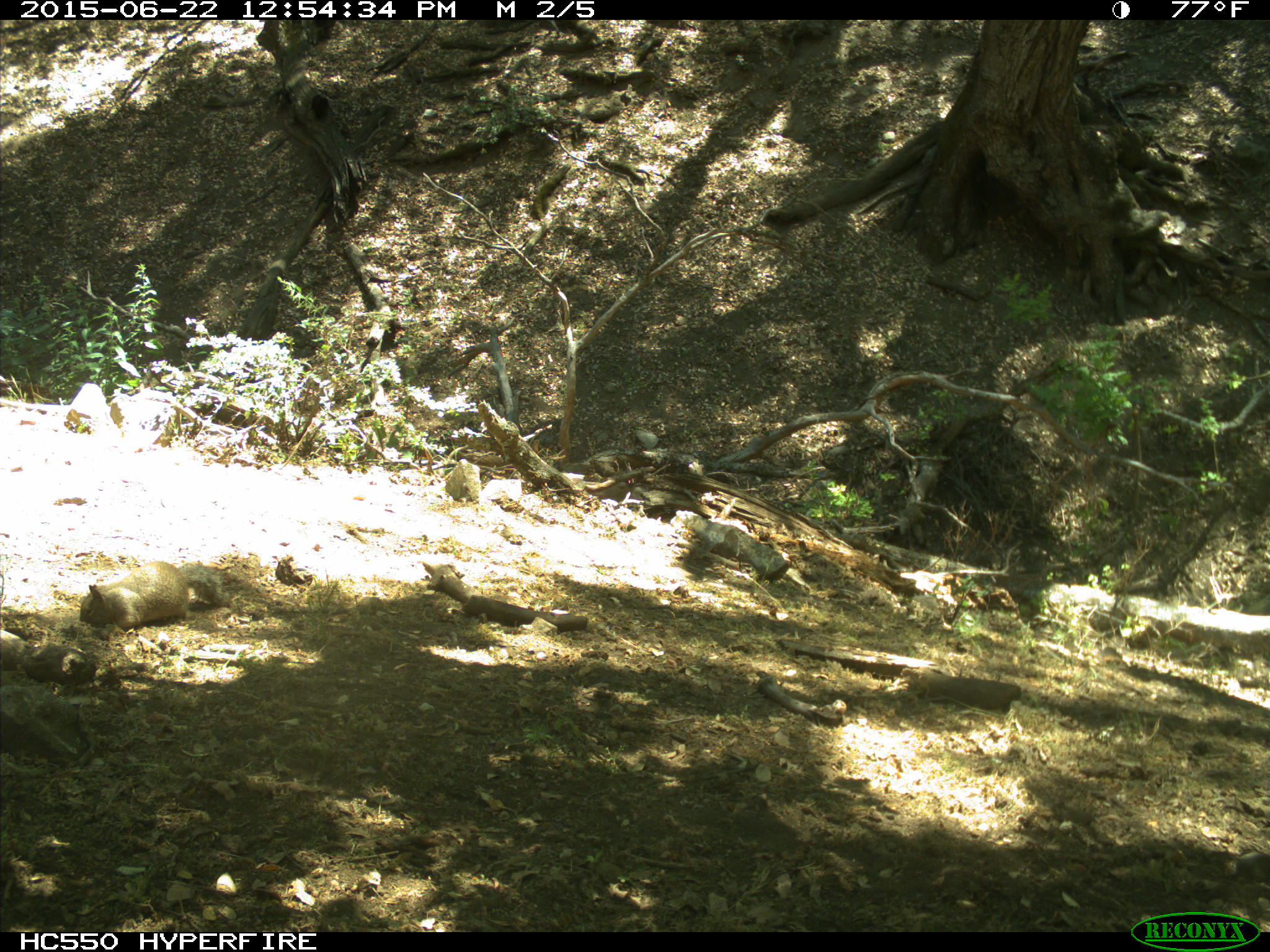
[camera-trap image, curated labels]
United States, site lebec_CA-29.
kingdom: Animalia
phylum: Chordata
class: Mammalia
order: Rodentia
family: Sciuridae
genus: Otospermophilus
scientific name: Otospermophilus beecheyi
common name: california ground squirrel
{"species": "Otospermophilus beecheyi (california ground squirrel)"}